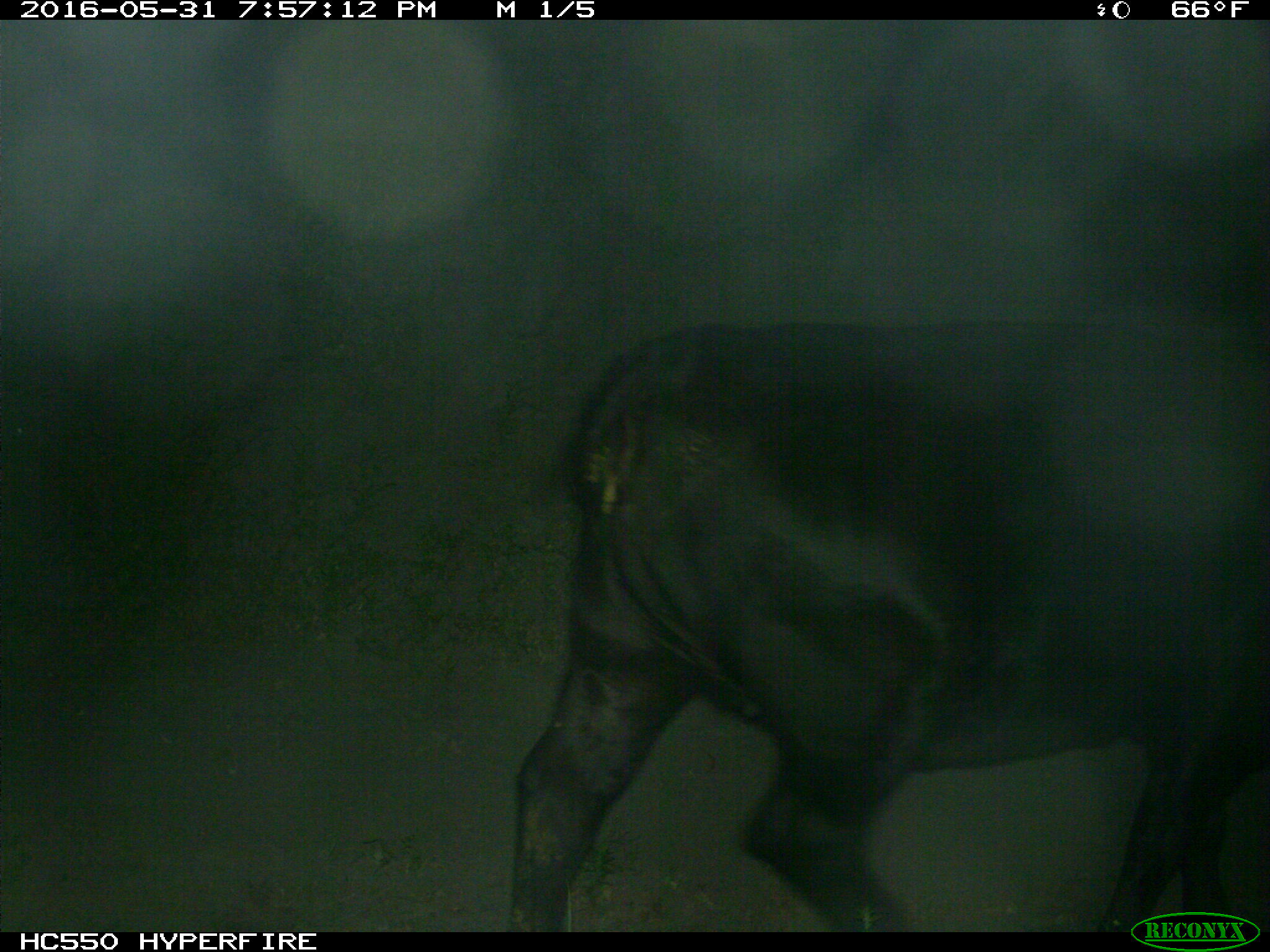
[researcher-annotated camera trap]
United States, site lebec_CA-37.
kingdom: Animalia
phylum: Chordata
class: Mammalia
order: Artiodactyla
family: Bovidae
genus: Bos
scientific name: Bos taurus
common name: domestic cow